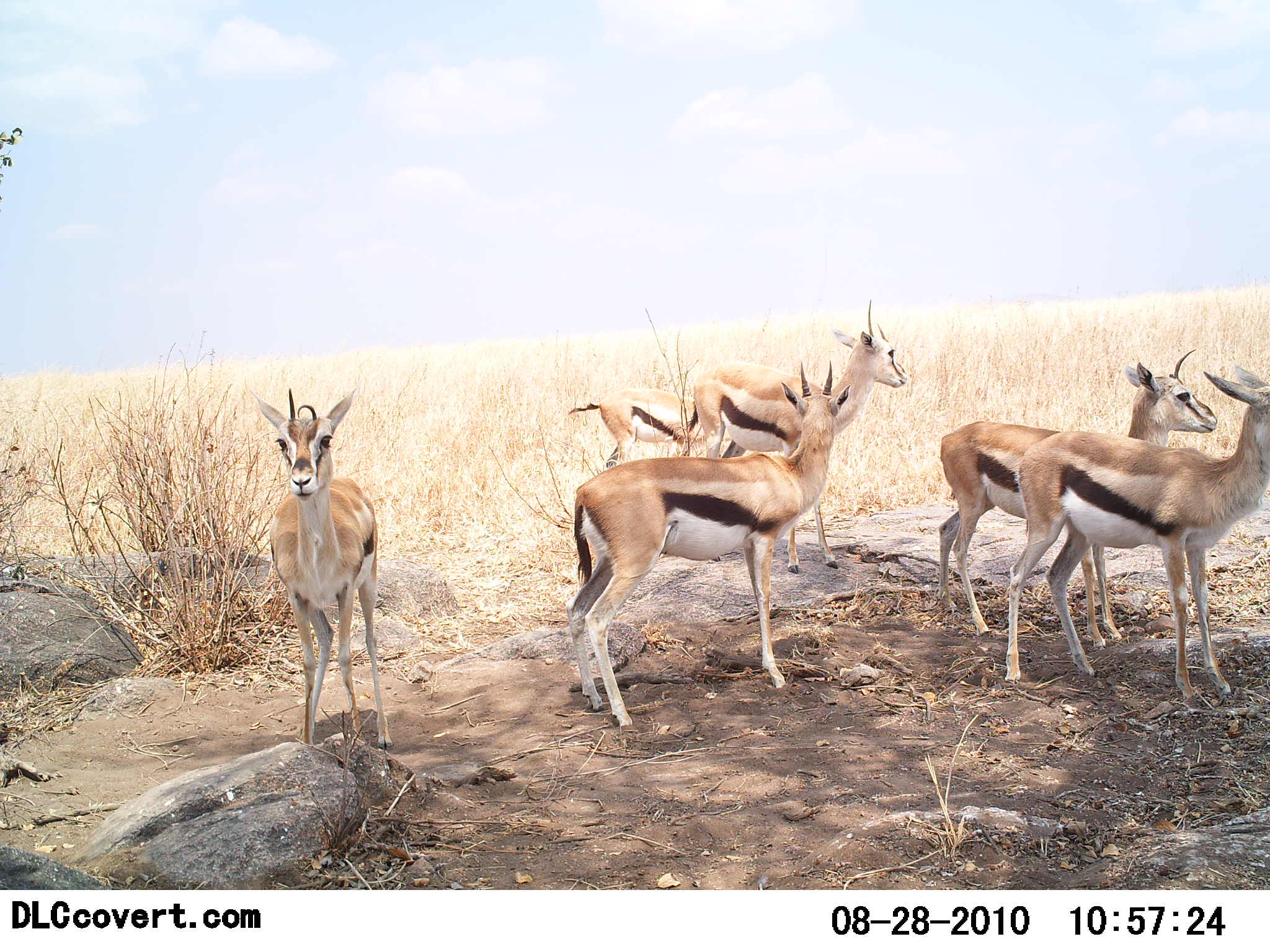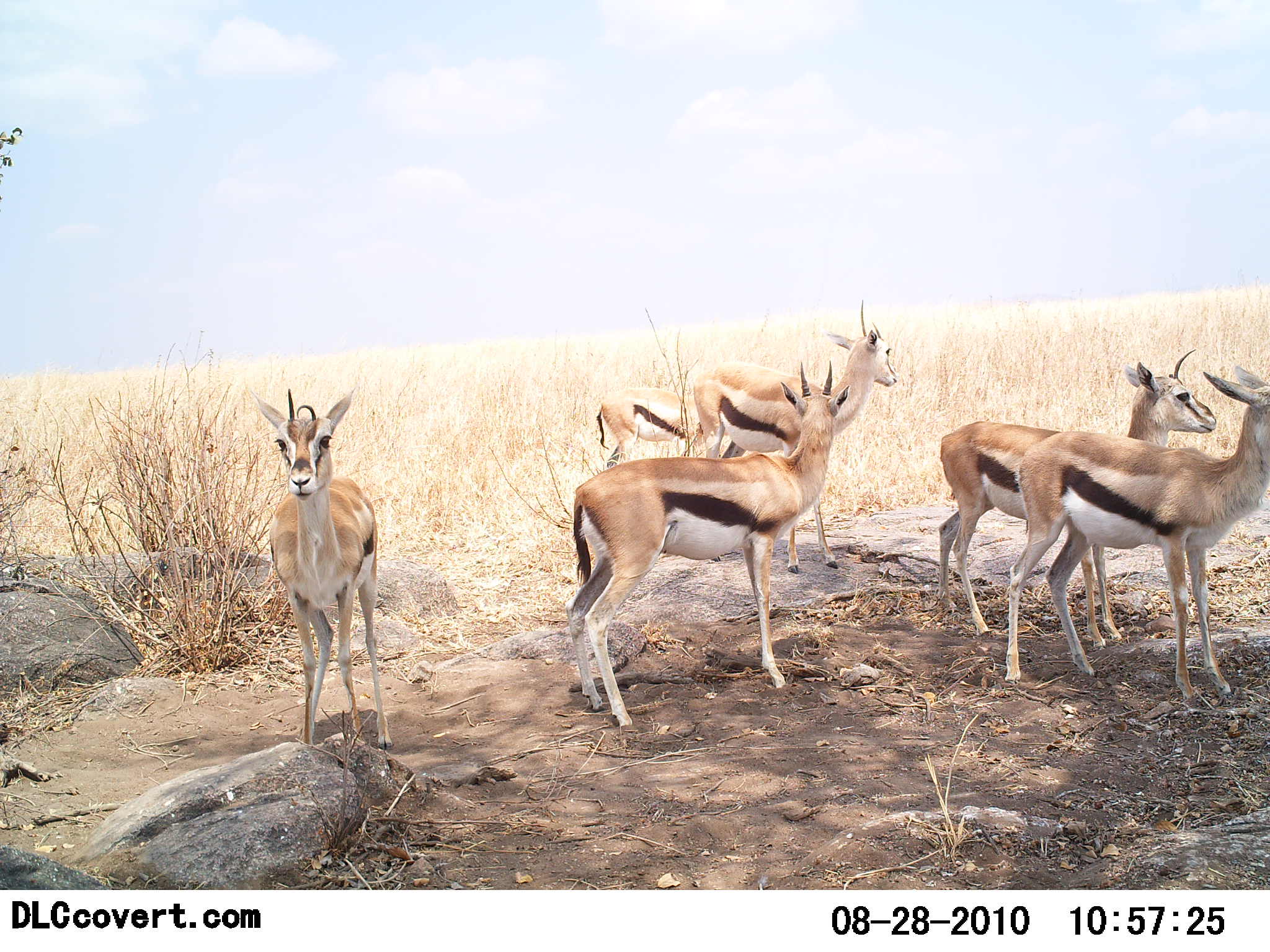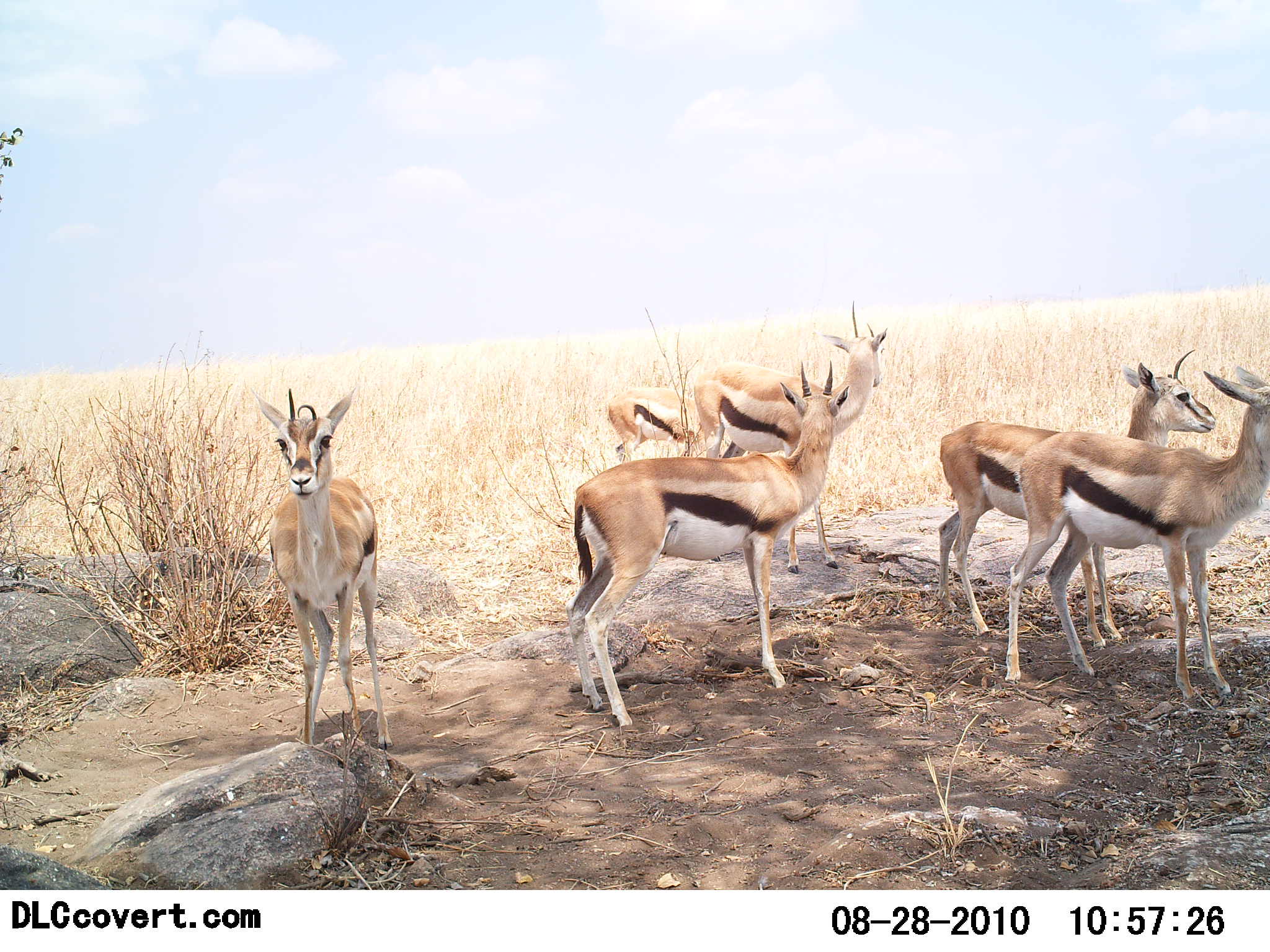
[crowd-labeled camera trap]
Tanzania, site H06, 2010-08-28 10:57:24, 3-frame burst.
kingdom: Animalia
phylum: Chordata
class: Mammalia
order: Artiodactyla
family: Bovidae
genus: Eudorcas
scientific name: Eudorcas thomsonii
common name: thomson's gazelle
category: gazellethomsons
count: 6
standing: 94%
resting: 6%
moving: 6%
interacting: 0%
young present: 6%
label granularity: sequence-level